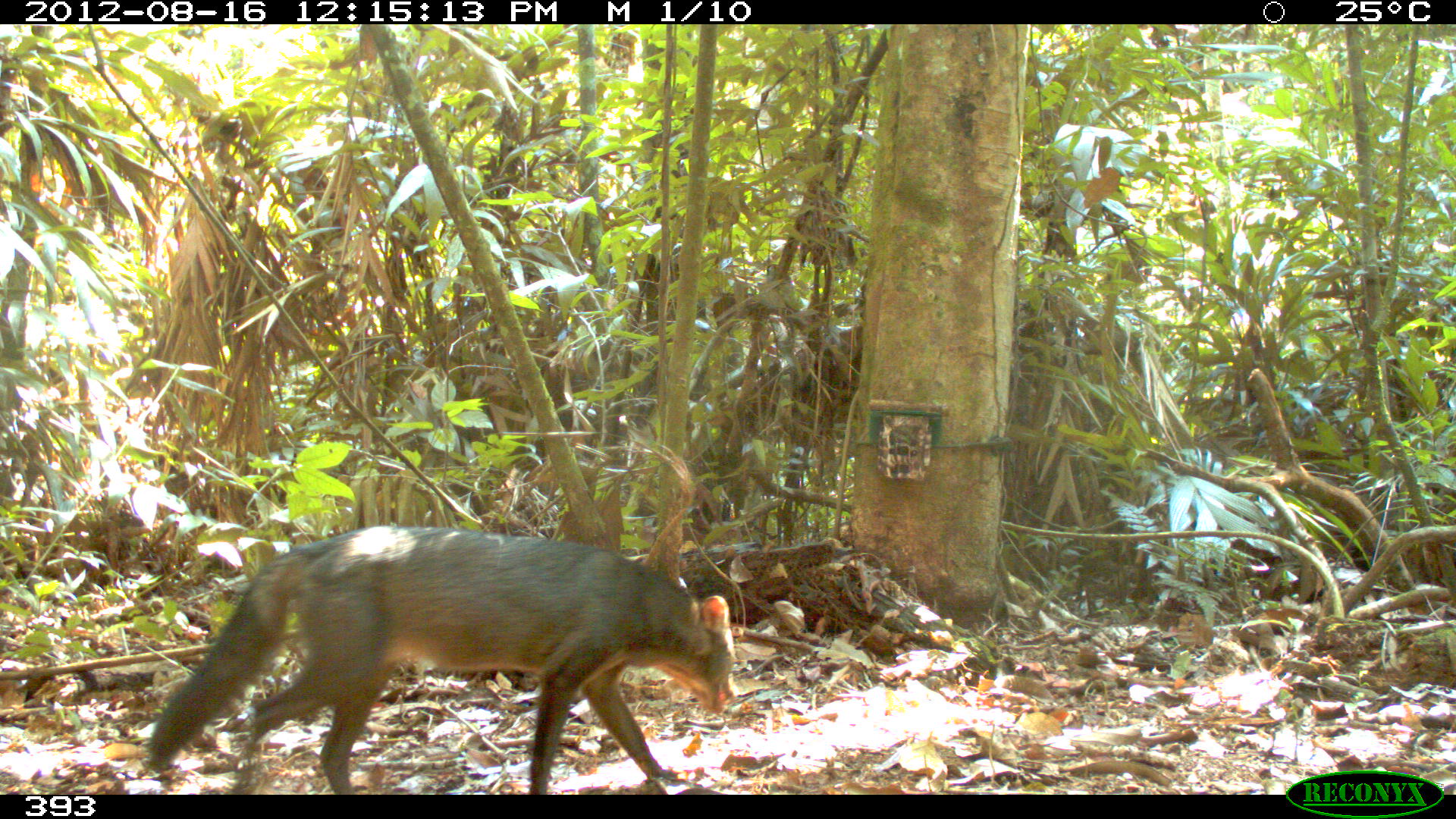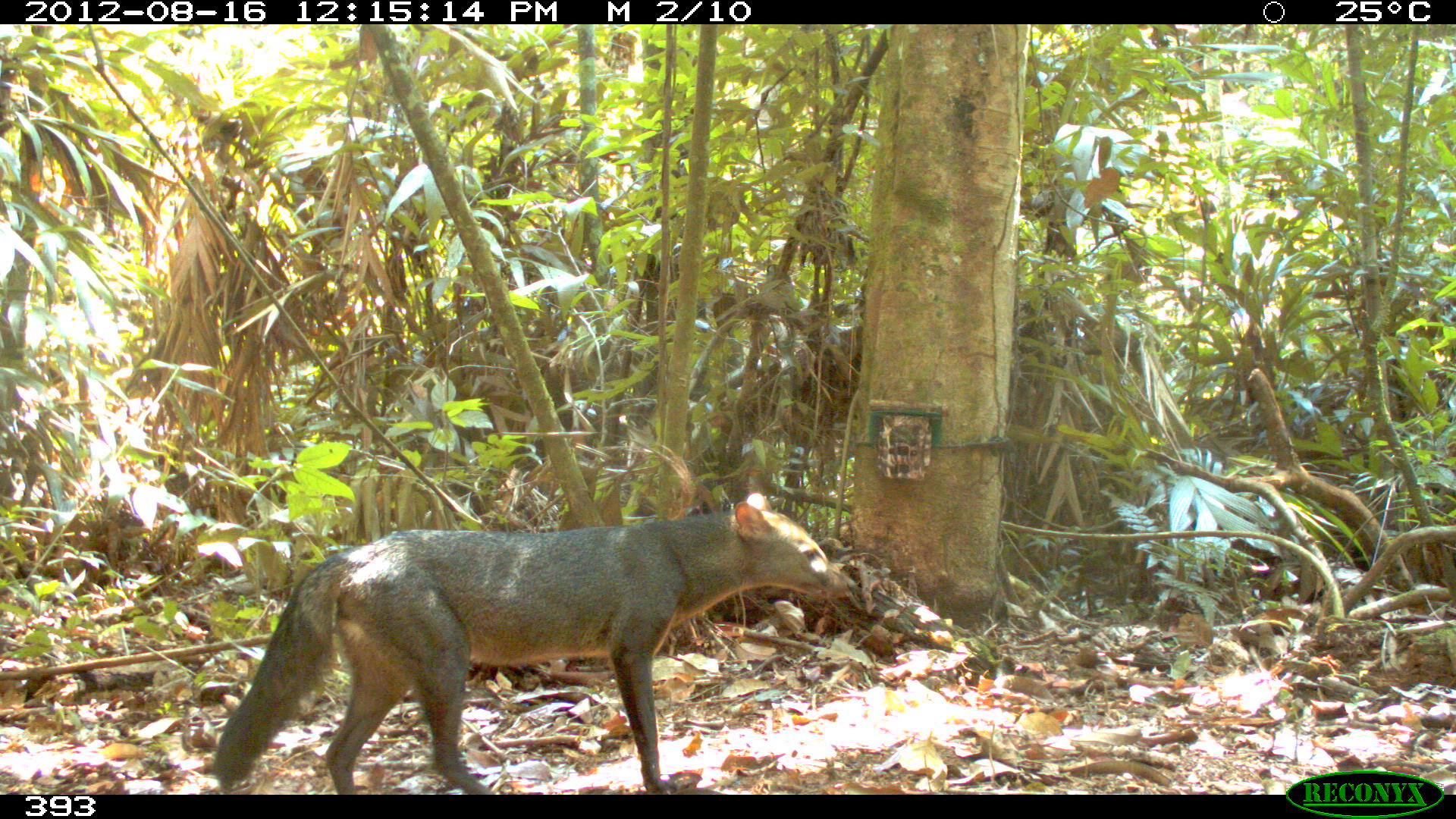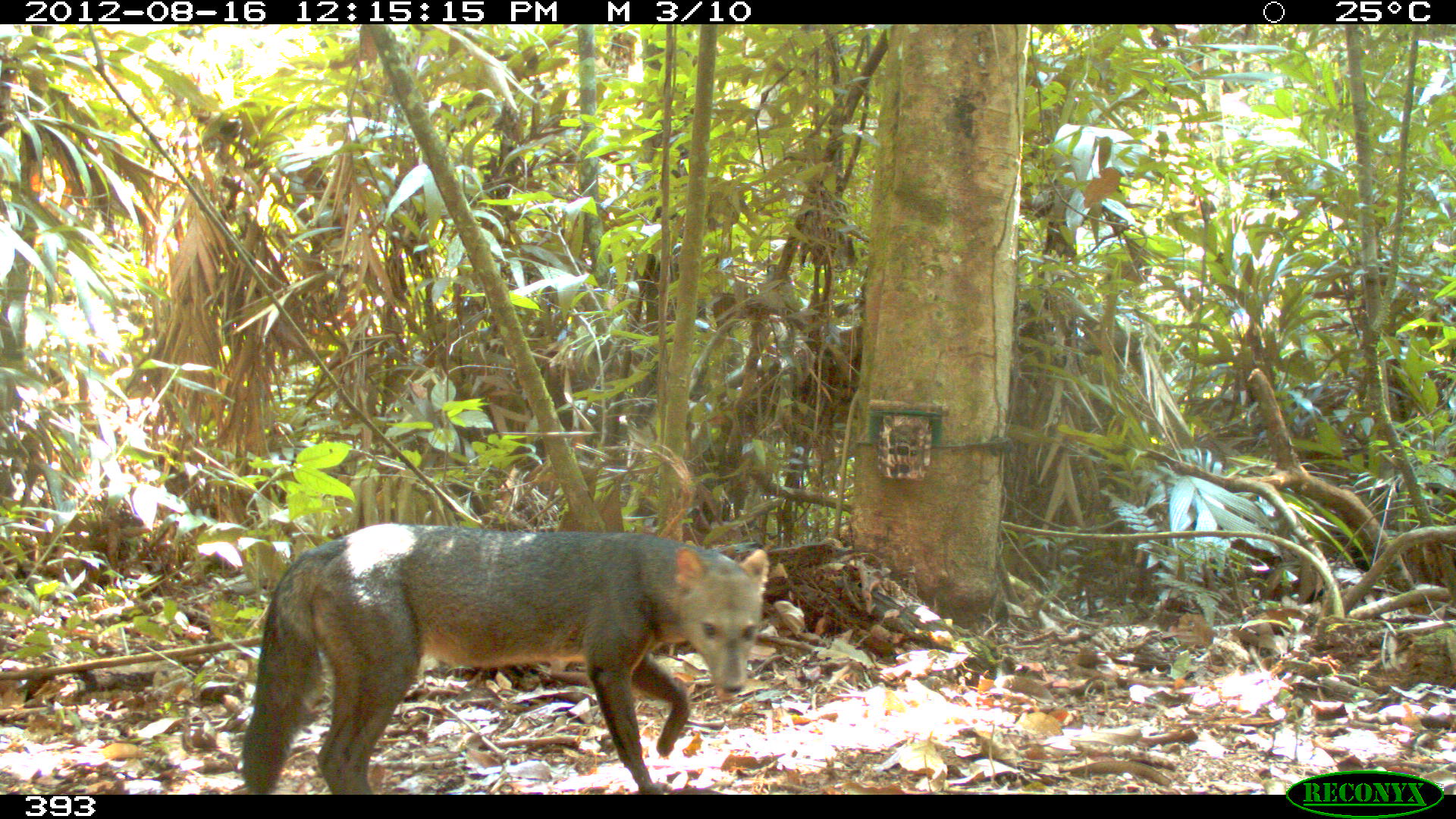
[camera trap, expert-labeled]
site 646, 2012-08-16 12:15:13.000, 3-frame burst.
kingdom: Animalia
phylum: Chordata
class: Mammalia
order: Carnivora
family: Canidae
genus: Atelocynus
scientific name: Atelocynus microtis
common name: short-eared dog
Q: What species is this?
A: Atelocynus microtis (short-eared dog).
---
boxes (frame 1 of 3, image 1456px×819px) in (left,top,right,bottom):
atelocynus microtis: (149,524,735,794)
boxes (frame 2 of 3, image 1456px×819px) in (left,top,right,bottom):
atelocynus microtis: (213,491,855,794)